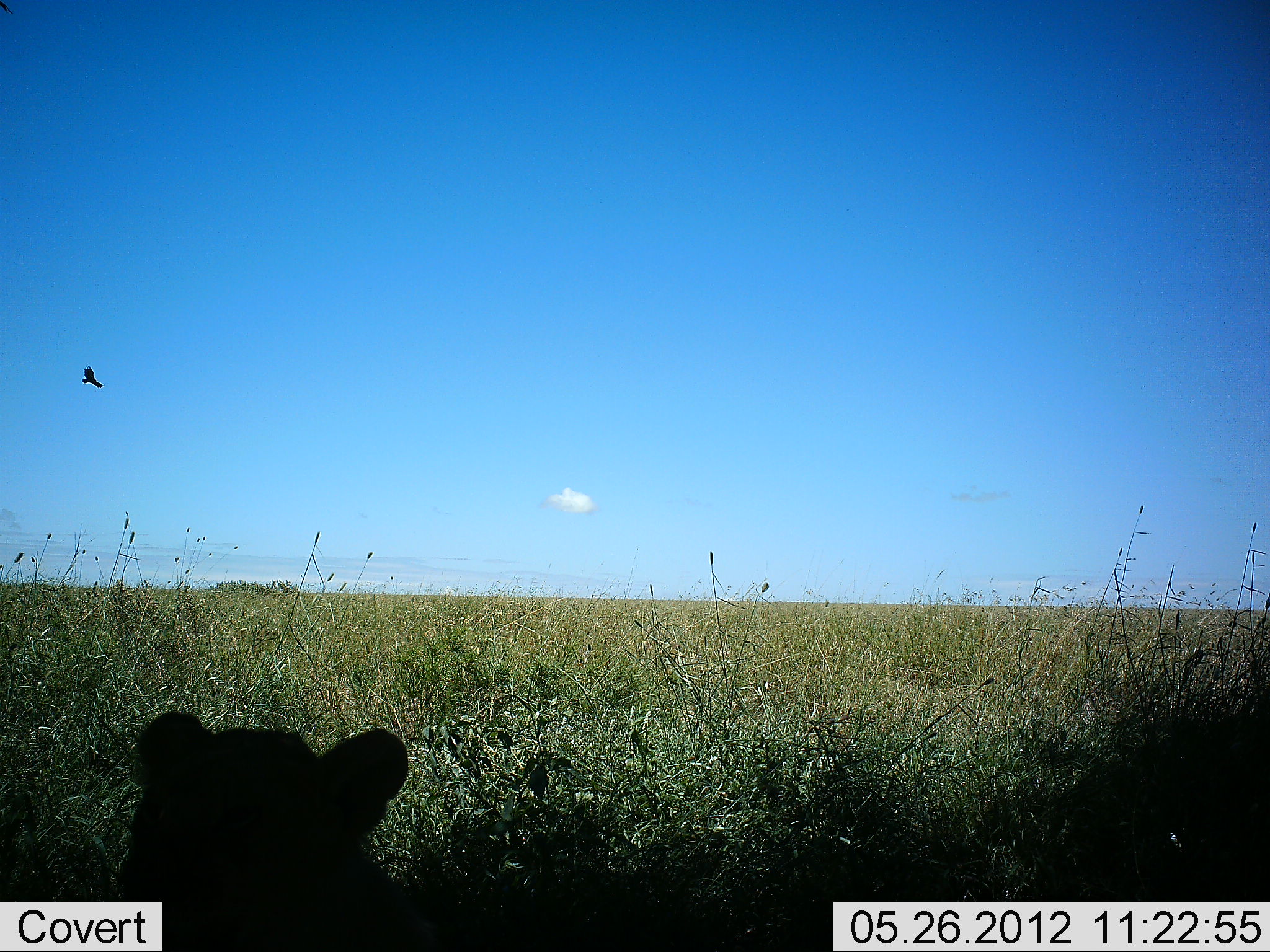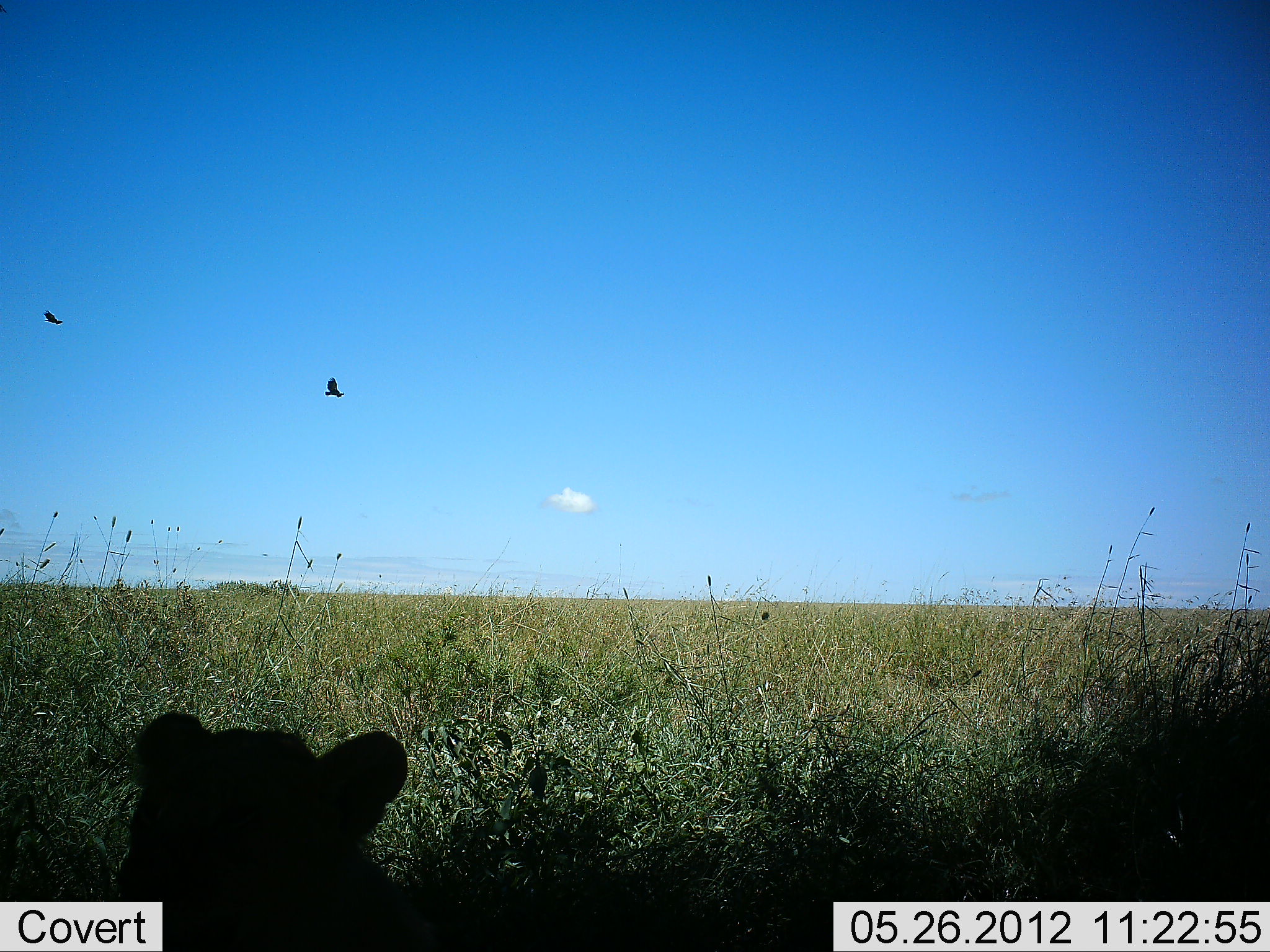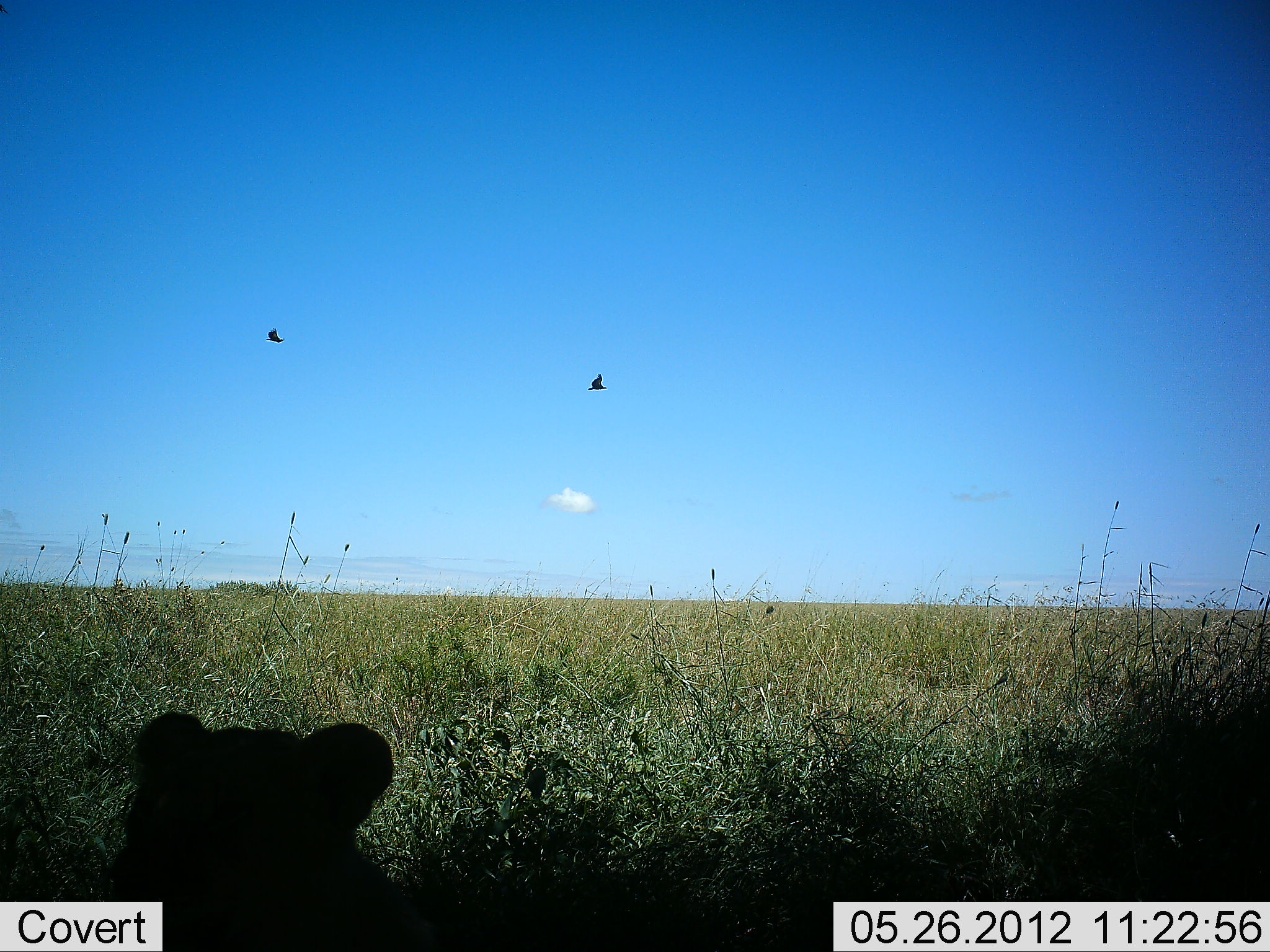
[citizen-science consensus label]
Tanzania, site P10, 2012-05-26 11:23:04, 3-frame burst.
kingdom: Animalia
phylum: Chordata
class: Mammalia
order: Carnivora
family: Felidae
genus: Panthera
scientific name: Panthera leo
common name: lion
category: lionfemale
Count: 1.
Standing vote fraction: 11%.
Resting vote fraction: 89%.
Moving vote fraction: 0%.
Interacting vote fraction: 5%.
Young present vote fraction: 0%.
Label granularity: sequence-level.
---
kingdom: Animalia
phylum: Chordata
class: Aves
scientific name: Aves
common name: bird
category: otherbird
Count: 2.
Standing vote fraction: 0%.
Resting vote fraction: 0%.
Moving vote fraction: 100%.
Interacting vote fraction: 0%.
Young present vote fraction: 0%.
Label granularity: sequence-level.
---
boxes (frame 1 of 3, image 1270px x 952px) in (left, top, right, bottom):
animal: (116, 710, 451, 952)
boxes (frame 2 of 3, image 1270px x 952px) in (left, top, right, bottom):
animal: (116, 712, 435, 952)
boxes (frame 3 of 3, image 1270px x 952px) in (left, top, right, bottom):
animal: (105, 711, 459, 952)